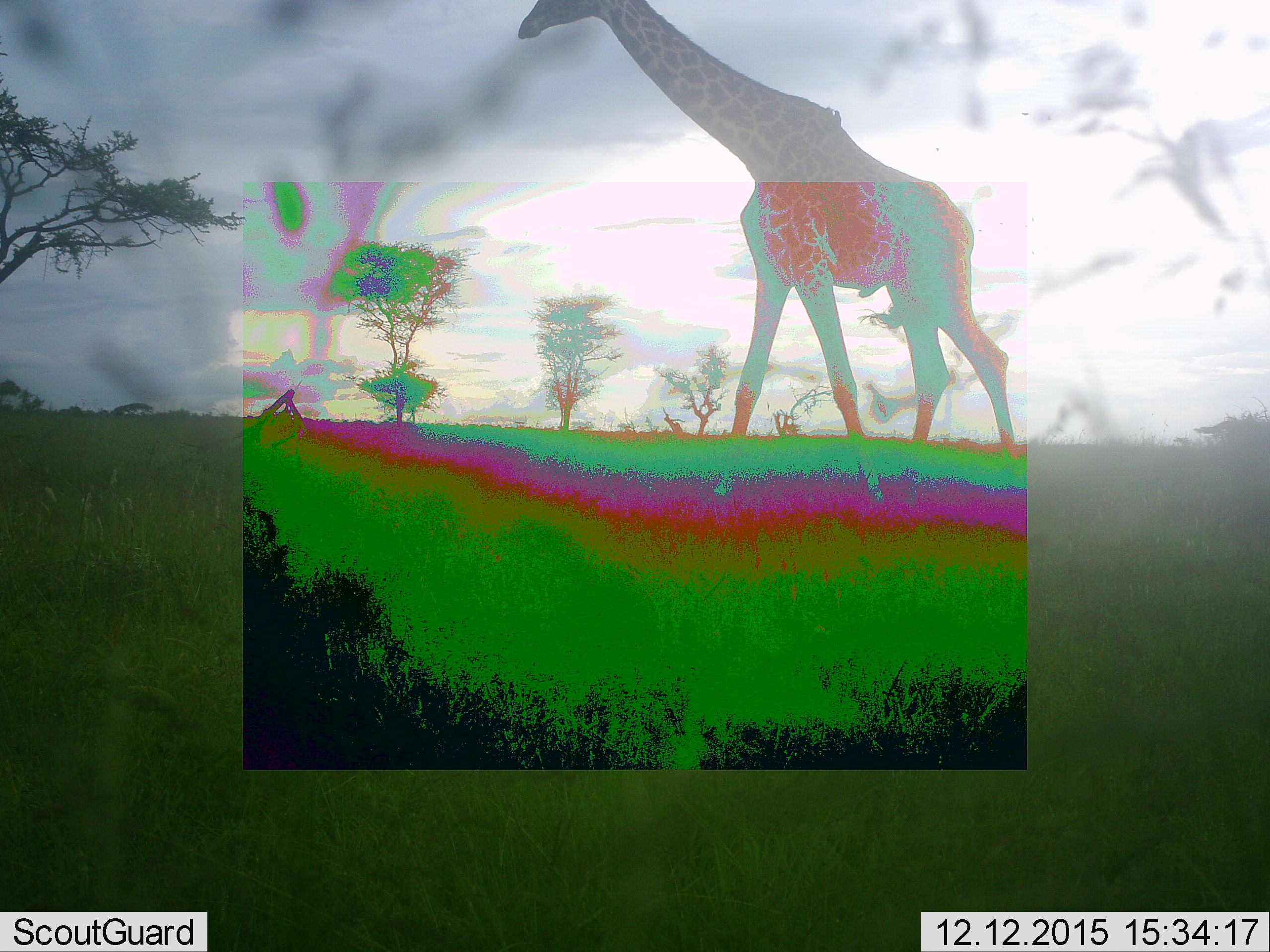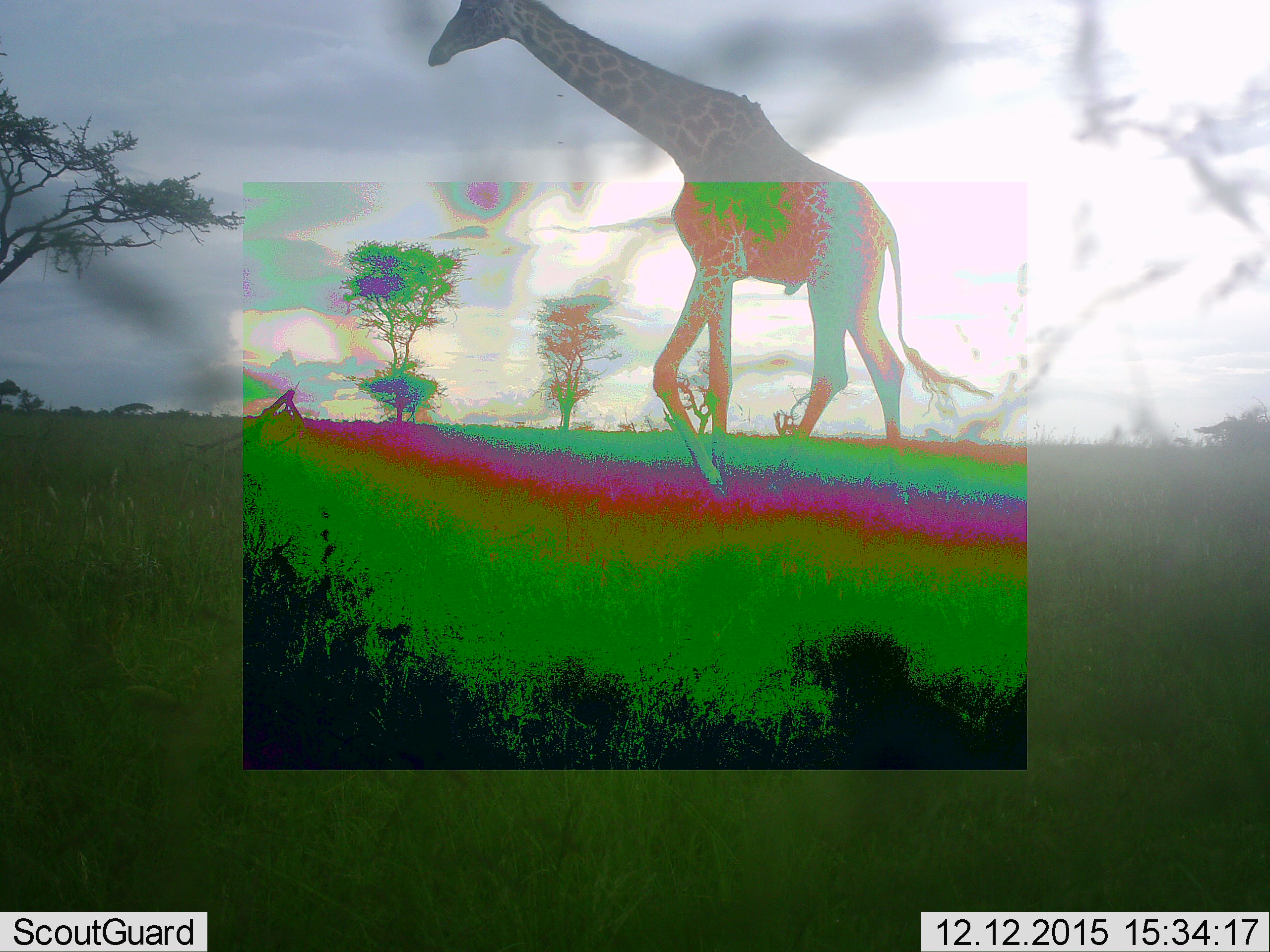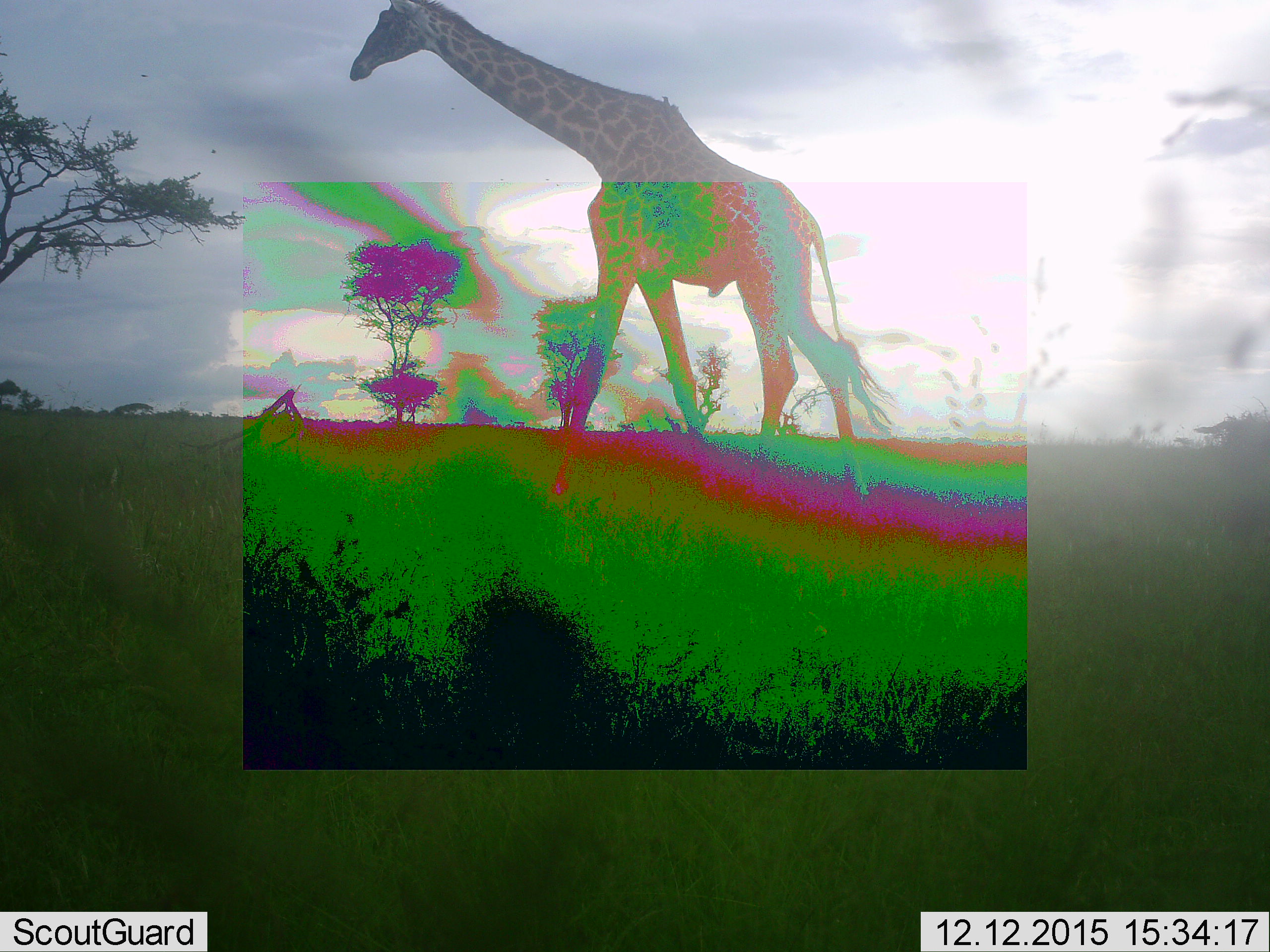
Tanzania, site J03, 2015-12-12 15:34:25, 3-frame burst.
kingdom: Animalia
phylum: Chordata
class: Mammalia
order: Artiodactyla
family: Giraffidae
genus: Giraffa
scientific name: Giraffa camelopardalis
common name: giraffe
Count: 1.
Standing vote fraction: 0%.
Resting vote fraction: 0%.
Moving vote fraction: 90%.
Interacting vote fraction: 10%.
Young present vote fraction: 0%.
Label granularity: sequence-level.